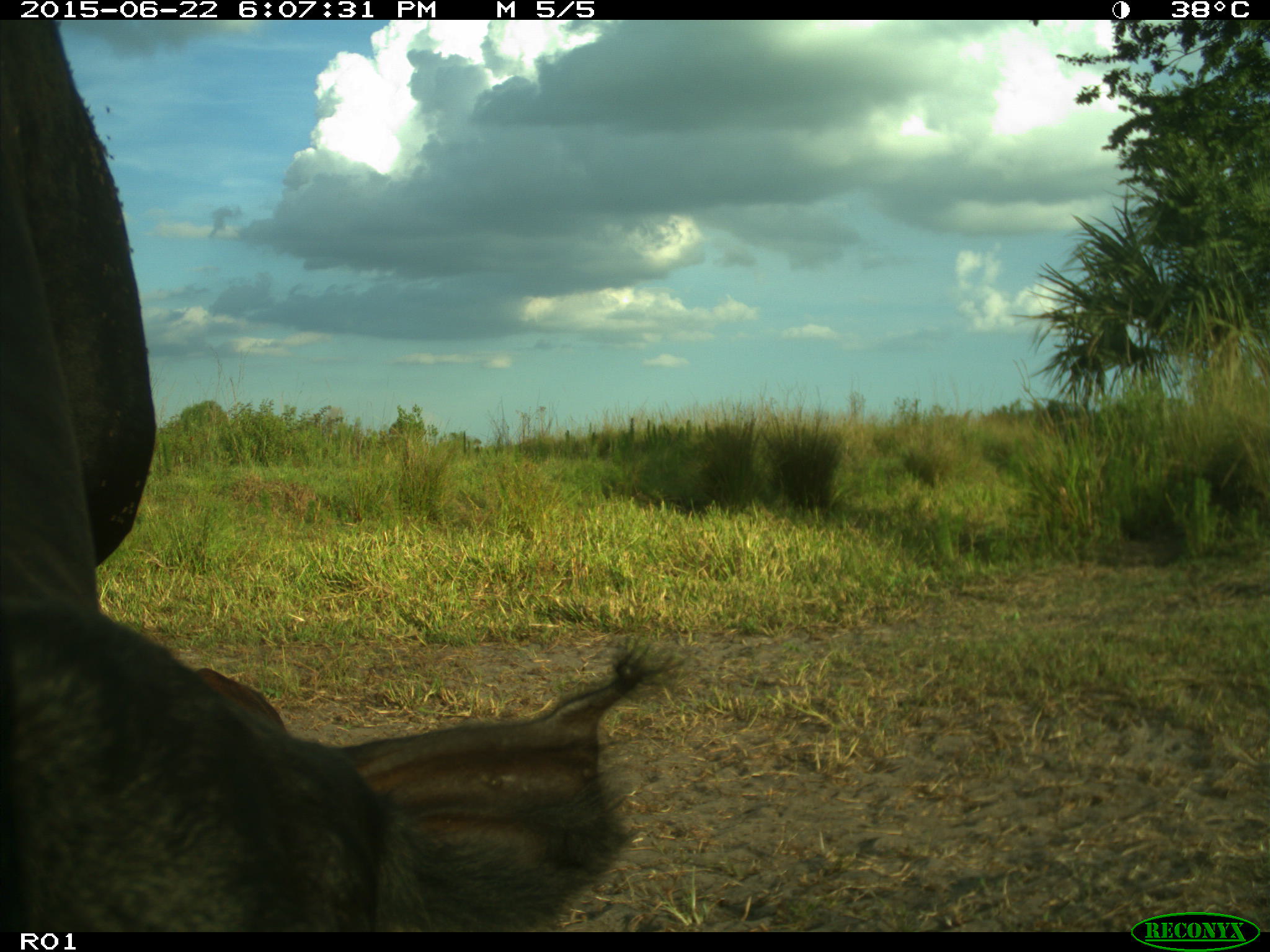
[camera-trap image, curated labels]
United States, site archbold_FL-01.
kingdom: Animalia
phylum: Chordata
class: Mammalia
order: Artiodactyla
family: Bovidae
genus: Bos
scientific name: Bos taurus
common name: domestic cow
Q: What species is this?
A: Bos taurus (domestic cow).